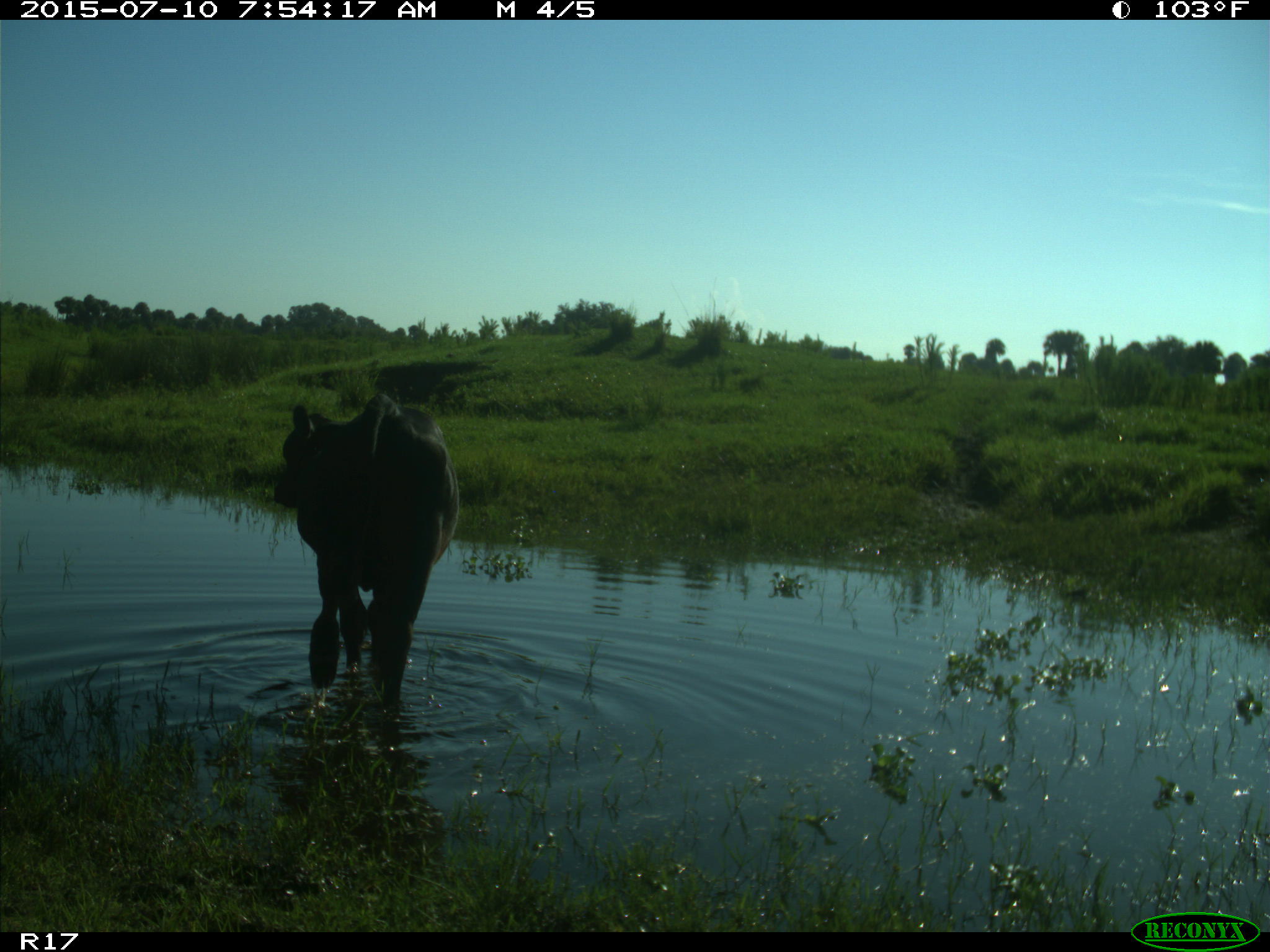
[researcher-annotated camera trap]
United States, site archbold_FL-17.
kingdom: Animalia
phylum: Chordata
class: Mammalia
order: Artiodactyla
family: Bovidae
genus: Bos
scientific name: Bos taurus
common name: domestic cow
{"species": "Bos taurus (domestic cow)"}